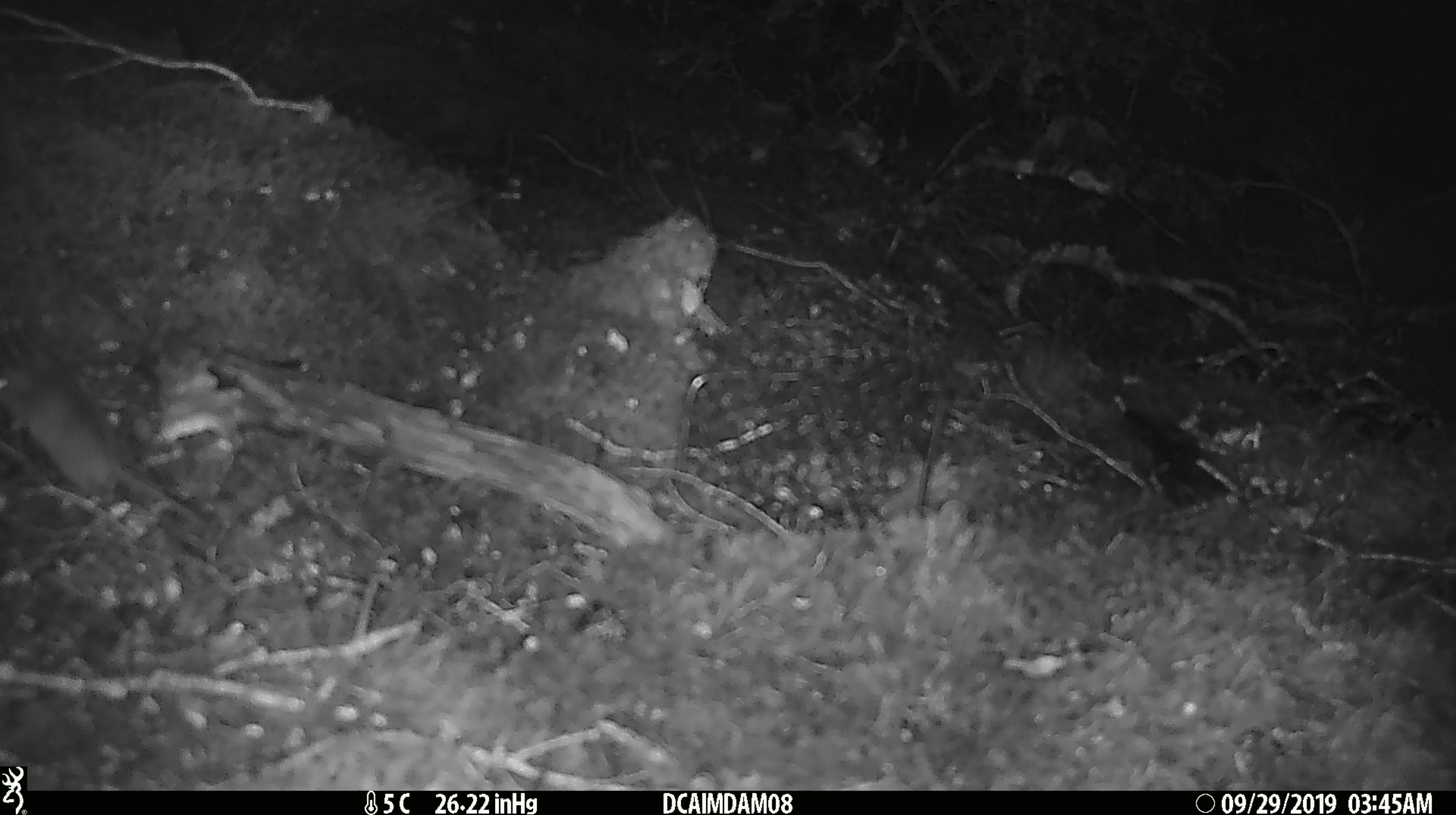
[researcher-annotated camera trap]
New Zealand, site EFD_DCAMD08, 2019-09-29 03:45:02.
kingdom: Animalia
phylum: Chordata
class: Mammalia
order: Rodentia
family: Muridae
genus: Mus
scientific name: Mus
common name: mouse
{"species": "mouse (Mus)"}